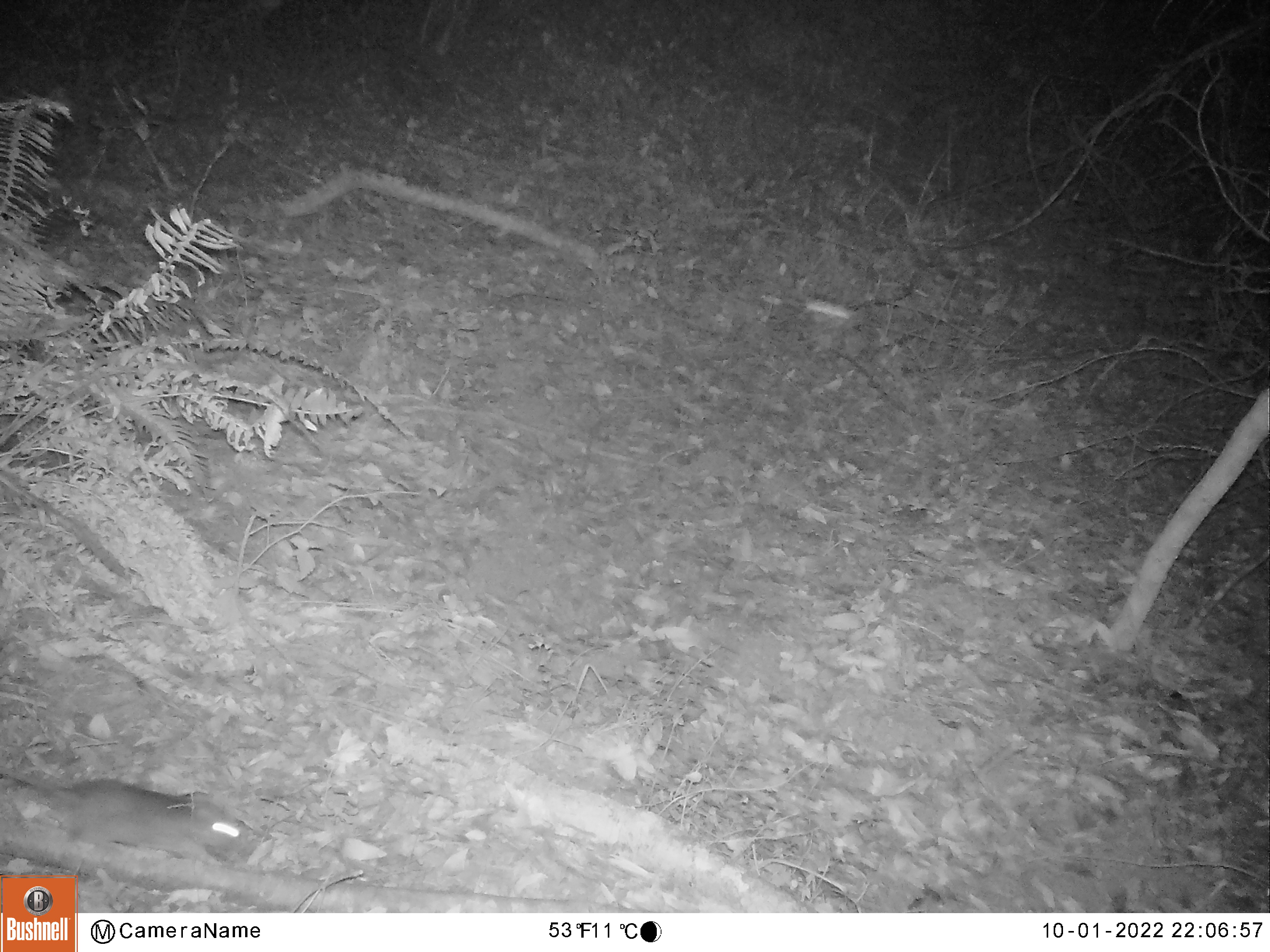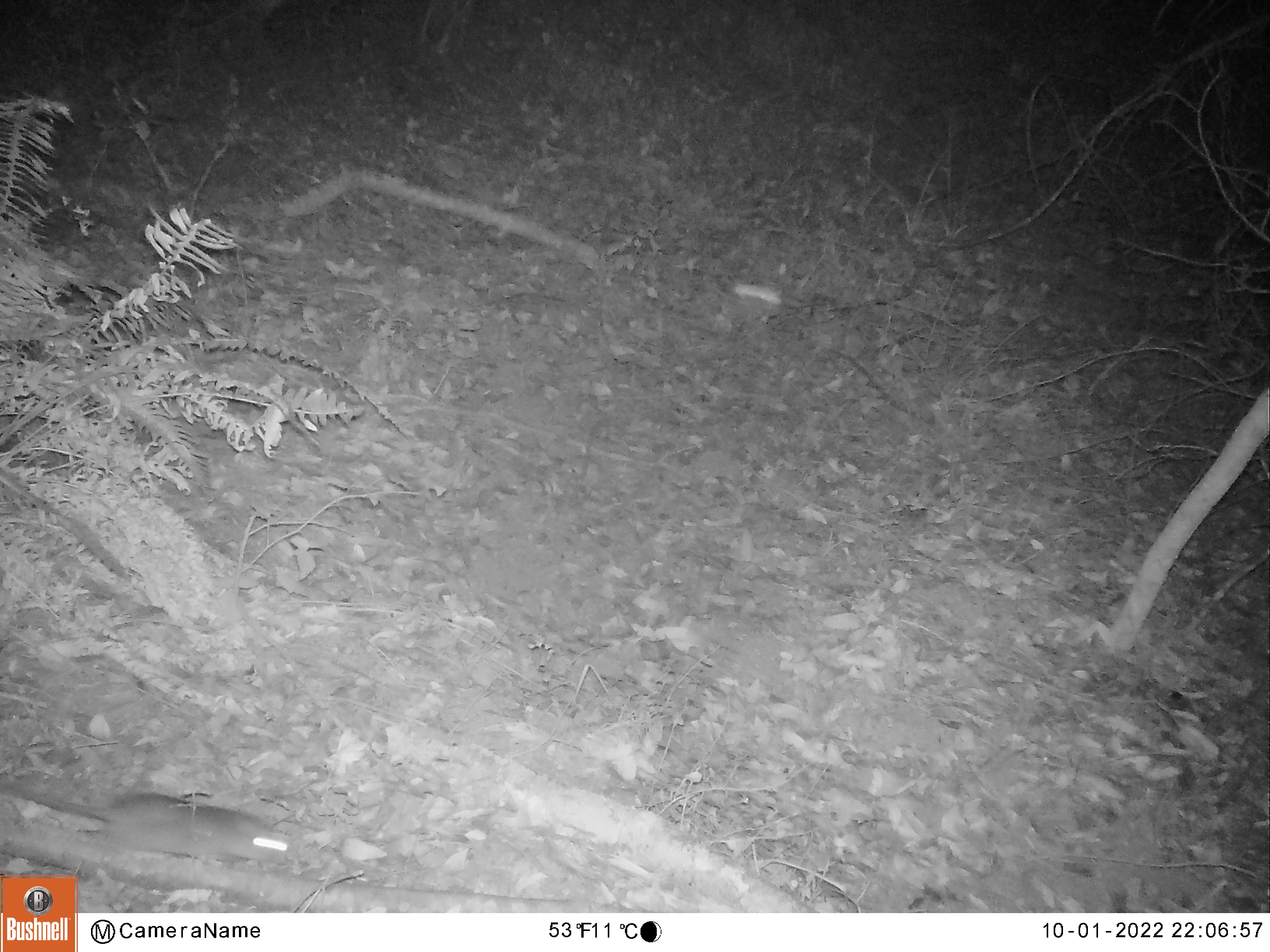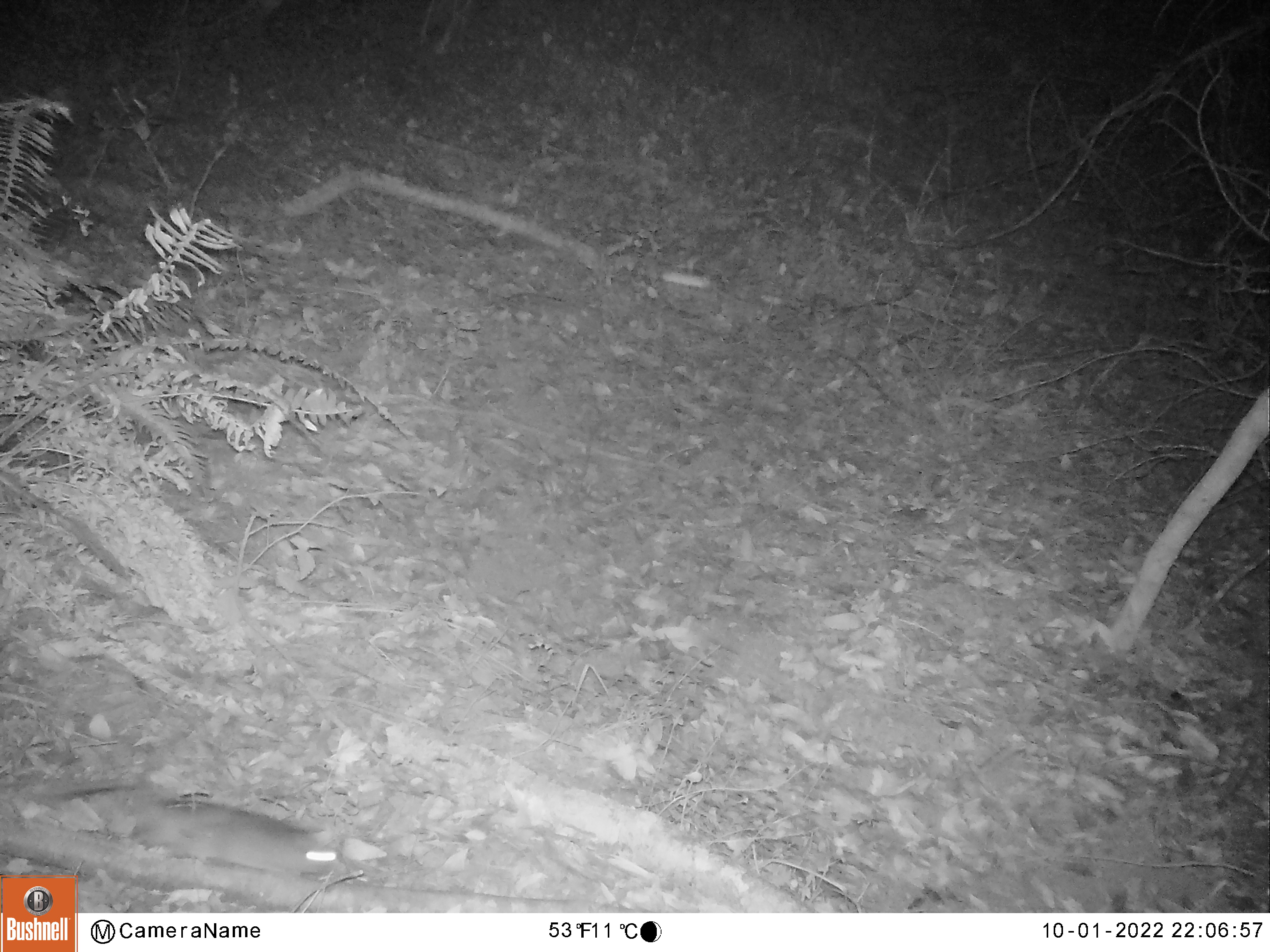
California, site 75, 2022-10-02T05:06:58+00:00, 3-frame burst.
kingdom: Animalia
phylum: Chordata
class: Mammalia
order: Rodentia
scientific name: Rodentia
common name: mouse or rat